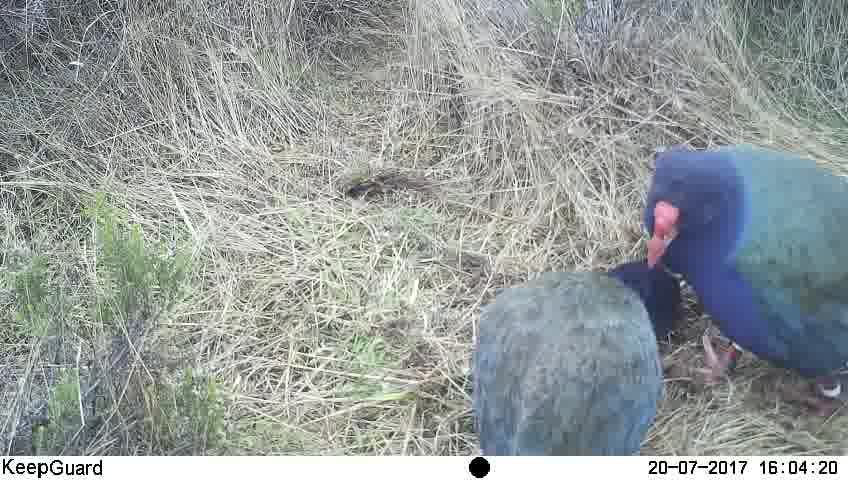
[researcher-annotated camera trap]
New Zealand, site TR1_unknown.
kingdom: Animalia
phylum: Chordata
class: Aves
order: Gruiformes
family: Rallidae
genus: Porphyrio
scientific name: Porphyrio mantelli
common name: takahe